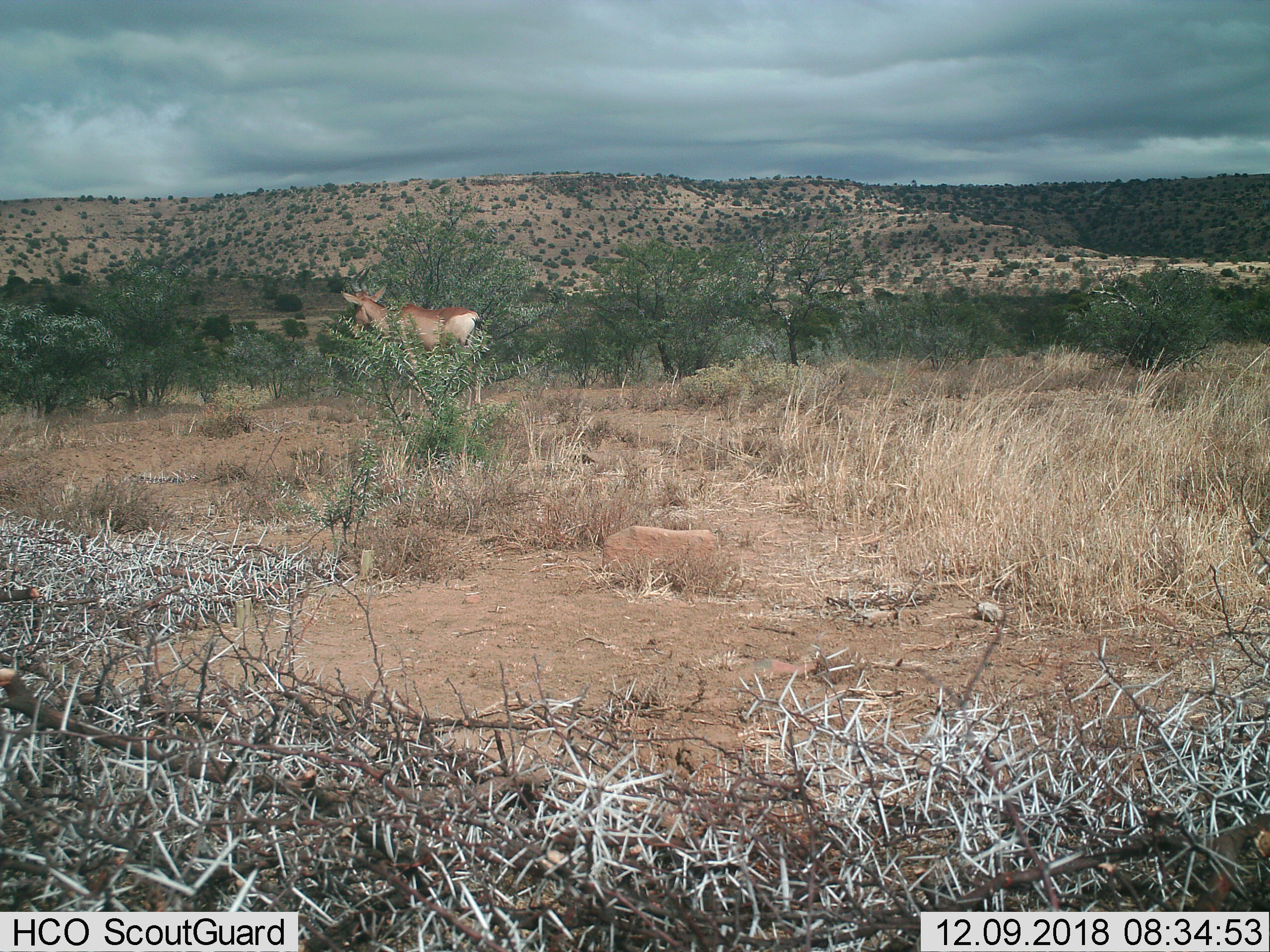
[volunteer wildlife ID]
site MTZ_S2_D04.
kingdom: Animalia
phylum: Chordata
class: Mammalia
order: Artiodactyla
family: Bovidae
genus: Alcelaphus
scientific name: Alcelaphus buselaphus caama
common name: red hartebeest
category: hartebeestred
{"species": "hartebeestred (red hartebeest) (Alcelaphus buselaphus caama)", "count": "1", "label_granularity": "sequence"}